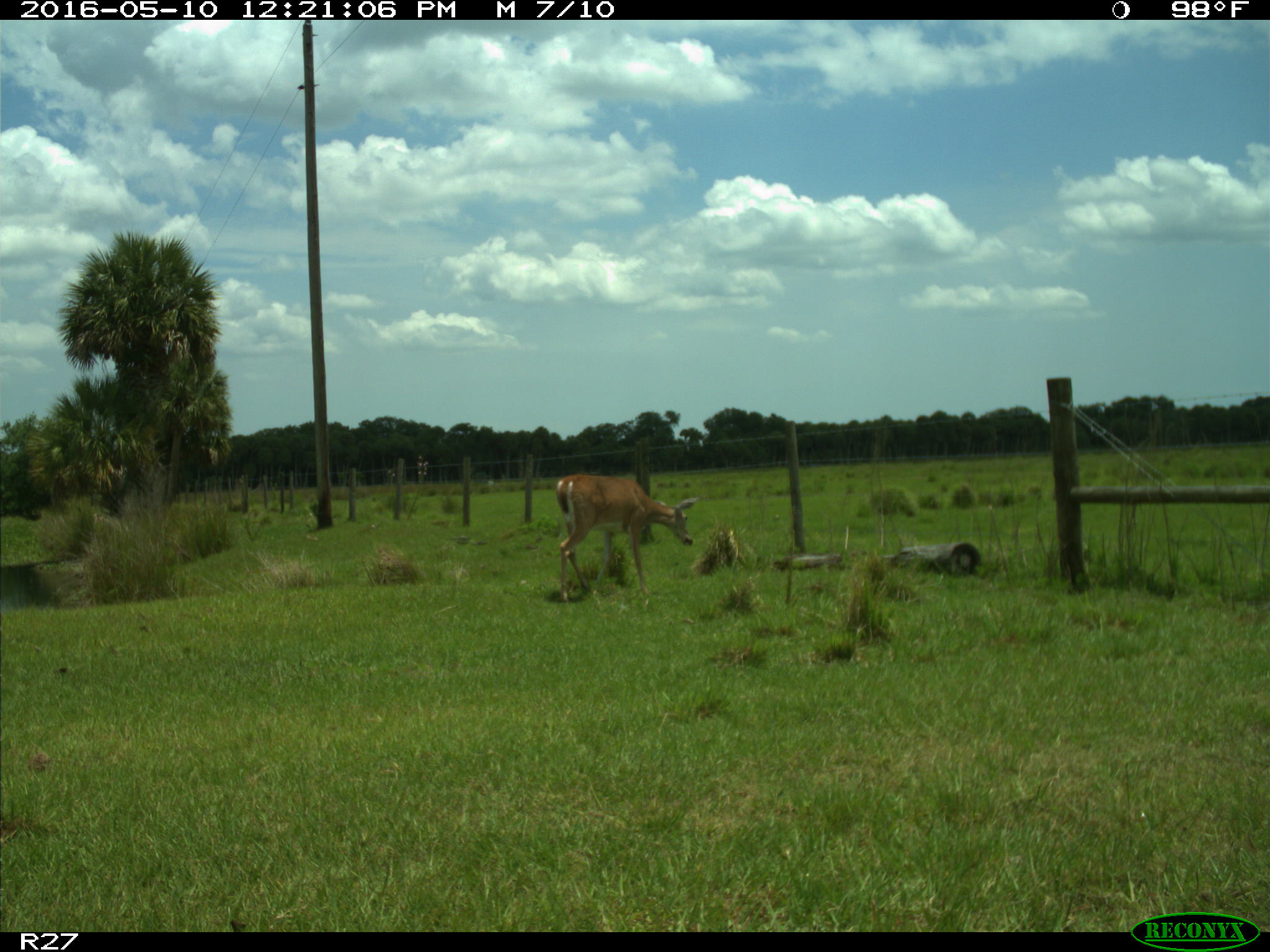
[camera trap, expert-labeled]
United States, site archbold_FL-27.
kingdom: Animalia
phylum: Chordata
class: Mammalia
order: Artiodactyla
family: Cervidae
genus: Odocoileus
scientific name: Odocoileus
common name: deer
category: unidentified deer